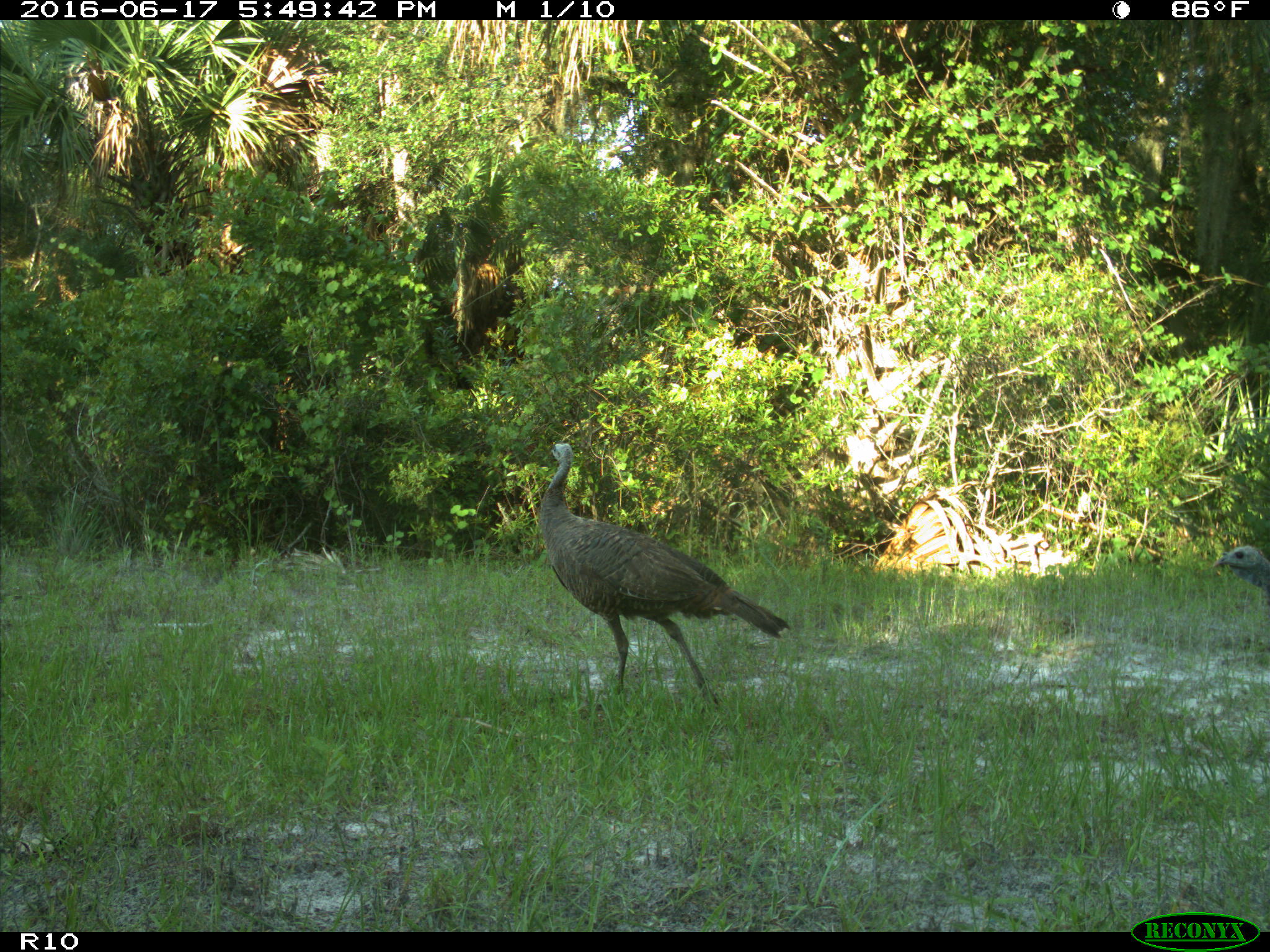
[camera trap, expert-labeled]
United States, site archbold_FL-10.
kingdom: Animalia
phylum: Chordata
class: Aves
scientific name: Aves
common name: birds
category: unidentified bird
Unidentified bird (birds) (Aves).